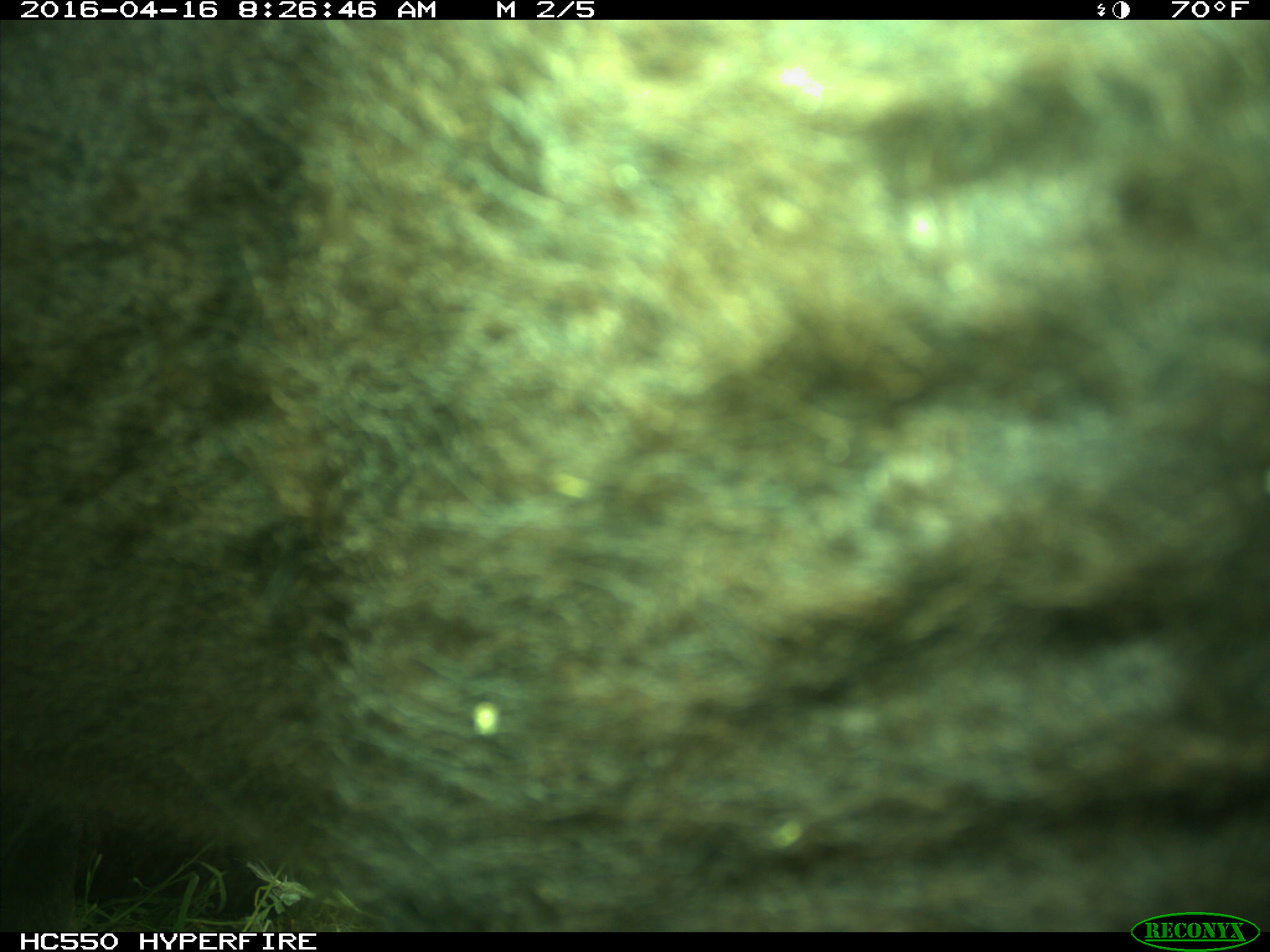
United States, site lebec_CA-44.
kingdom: Animalia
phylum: Chordata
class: Mammalia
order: Artiodactyla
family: Bovidae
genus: Bos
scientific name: Bos taurus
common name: domestic cow